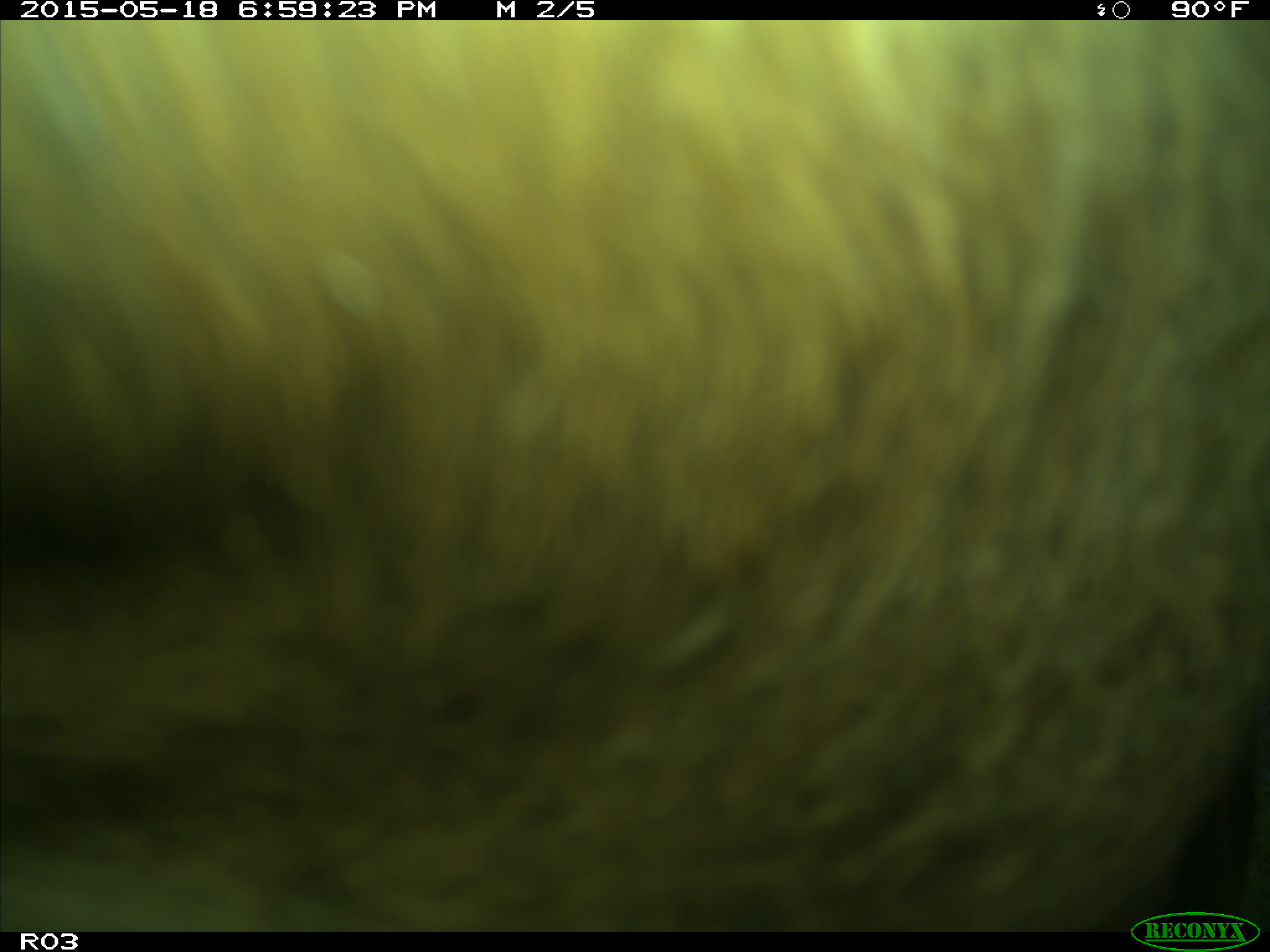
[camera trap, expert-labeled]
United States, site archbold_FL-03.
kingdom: Animalia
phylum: Chordata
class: Mammalia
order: Artiodactyla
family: Bovidae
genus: Bos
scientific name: Bos taurus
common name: domestic cow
Bos taurus (domestic cow).